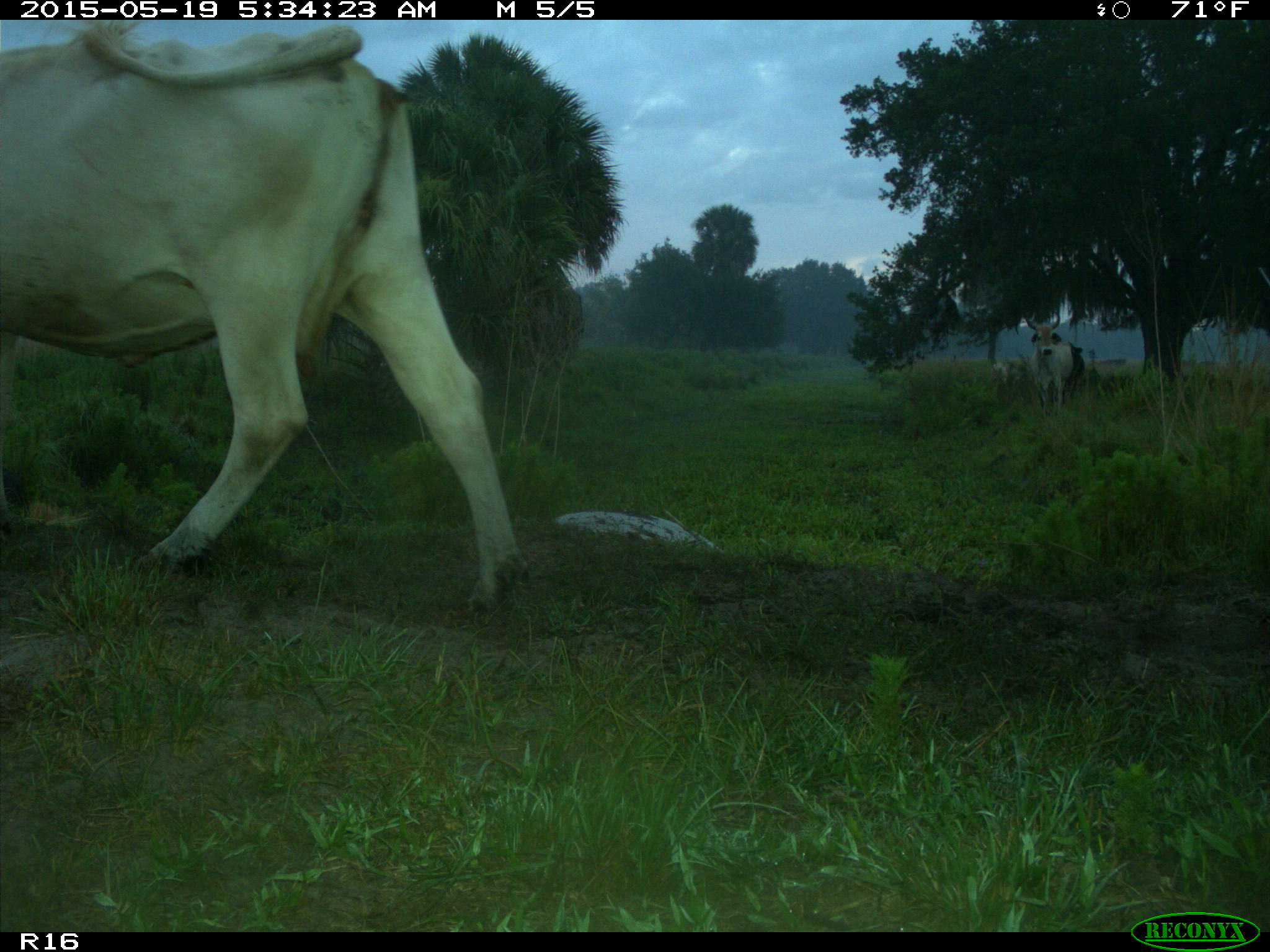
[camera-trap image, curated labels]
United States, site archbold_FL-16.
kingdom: Animalia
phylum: Chordata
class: Mammalia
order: Artiodactyla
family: Bovidae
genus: Bos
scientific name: Bos taurus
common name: domestic cow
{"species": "Bos taurus (domestic cow)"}